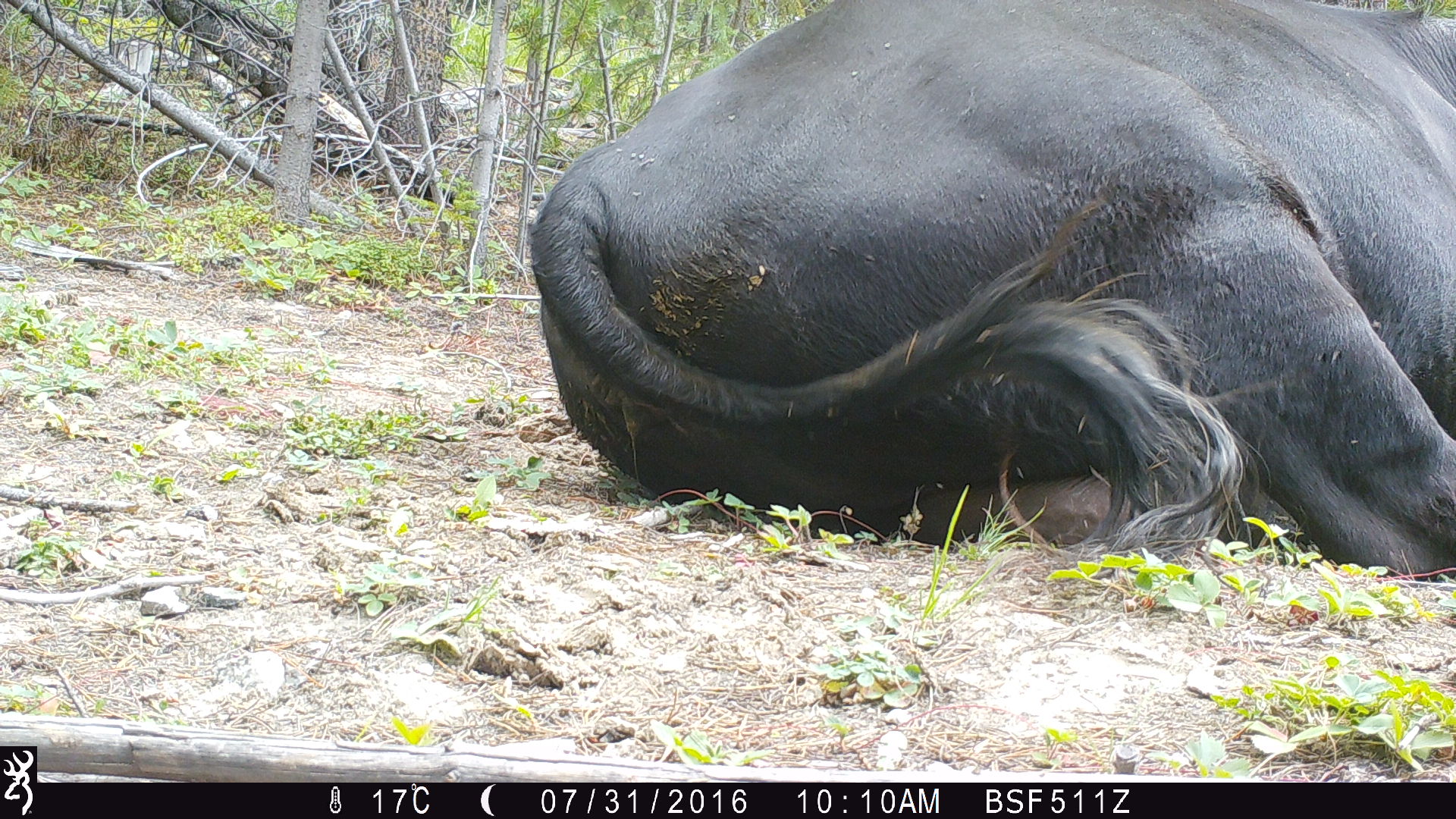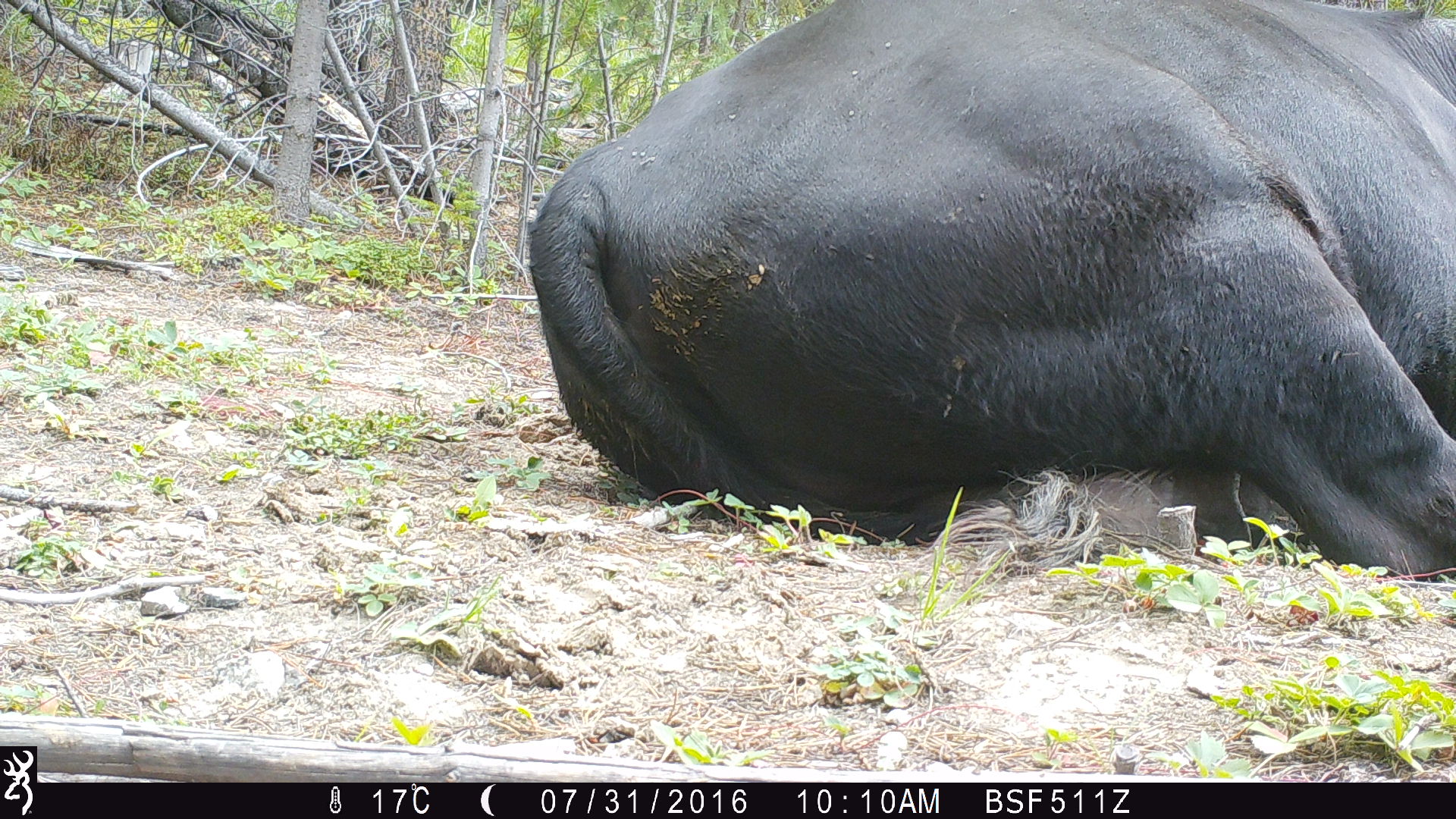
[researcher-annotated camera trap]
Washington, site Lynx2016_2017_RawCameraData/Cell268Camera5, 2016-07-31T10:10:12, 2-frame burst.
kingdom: Animalia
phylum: Chordata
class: Mammalia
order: Artiodactyla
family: Bovidae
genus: Bos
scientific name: Bos taurus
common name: domestic cattle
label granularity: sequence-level